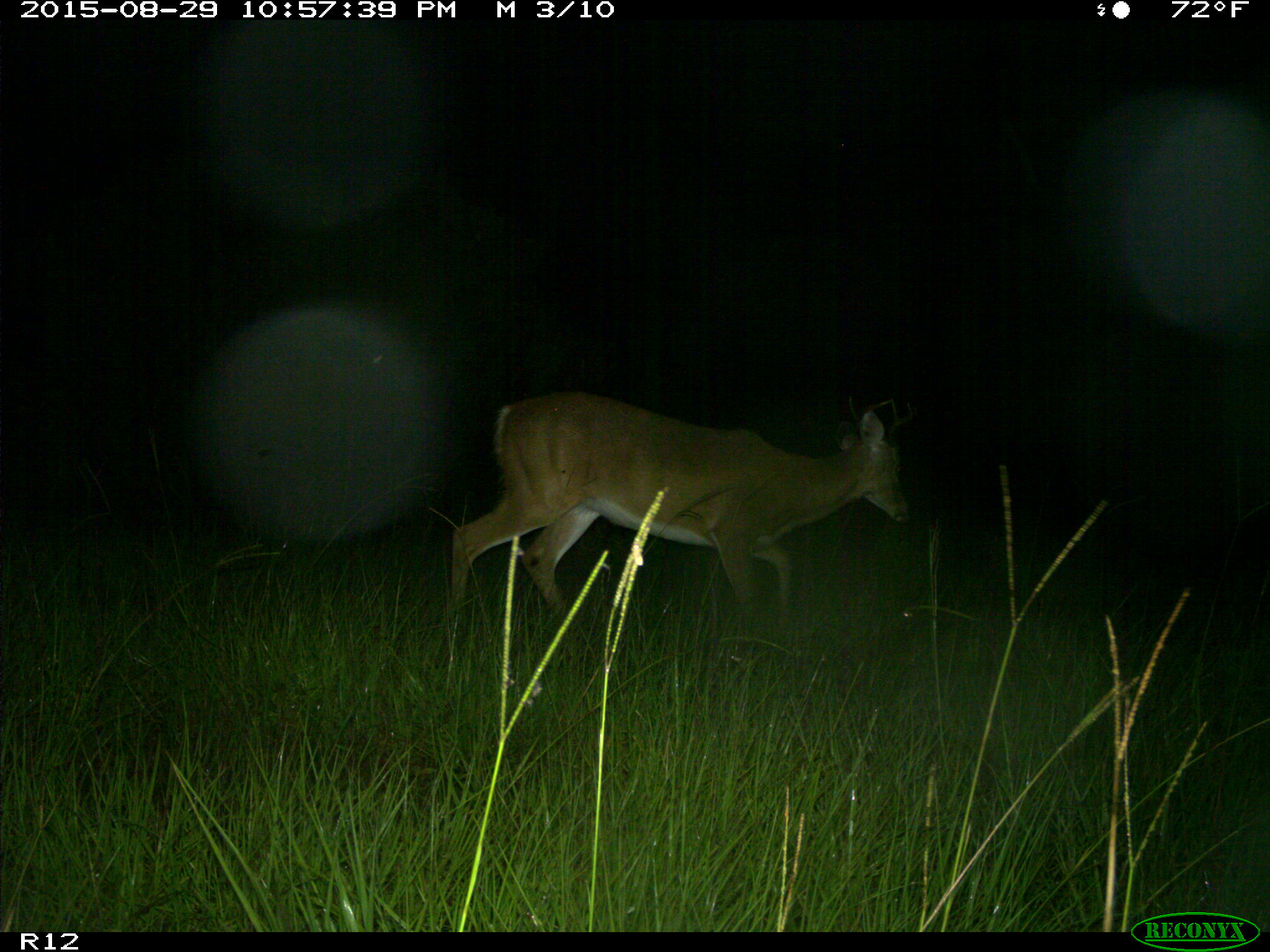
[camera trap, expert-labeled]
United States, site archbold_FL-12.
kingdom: Animalia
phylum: Chordata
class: Mammalia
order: Artiodactyla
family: Cervidae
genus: Odocoileus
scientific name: Odocoileus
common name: deer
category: unidentified deer